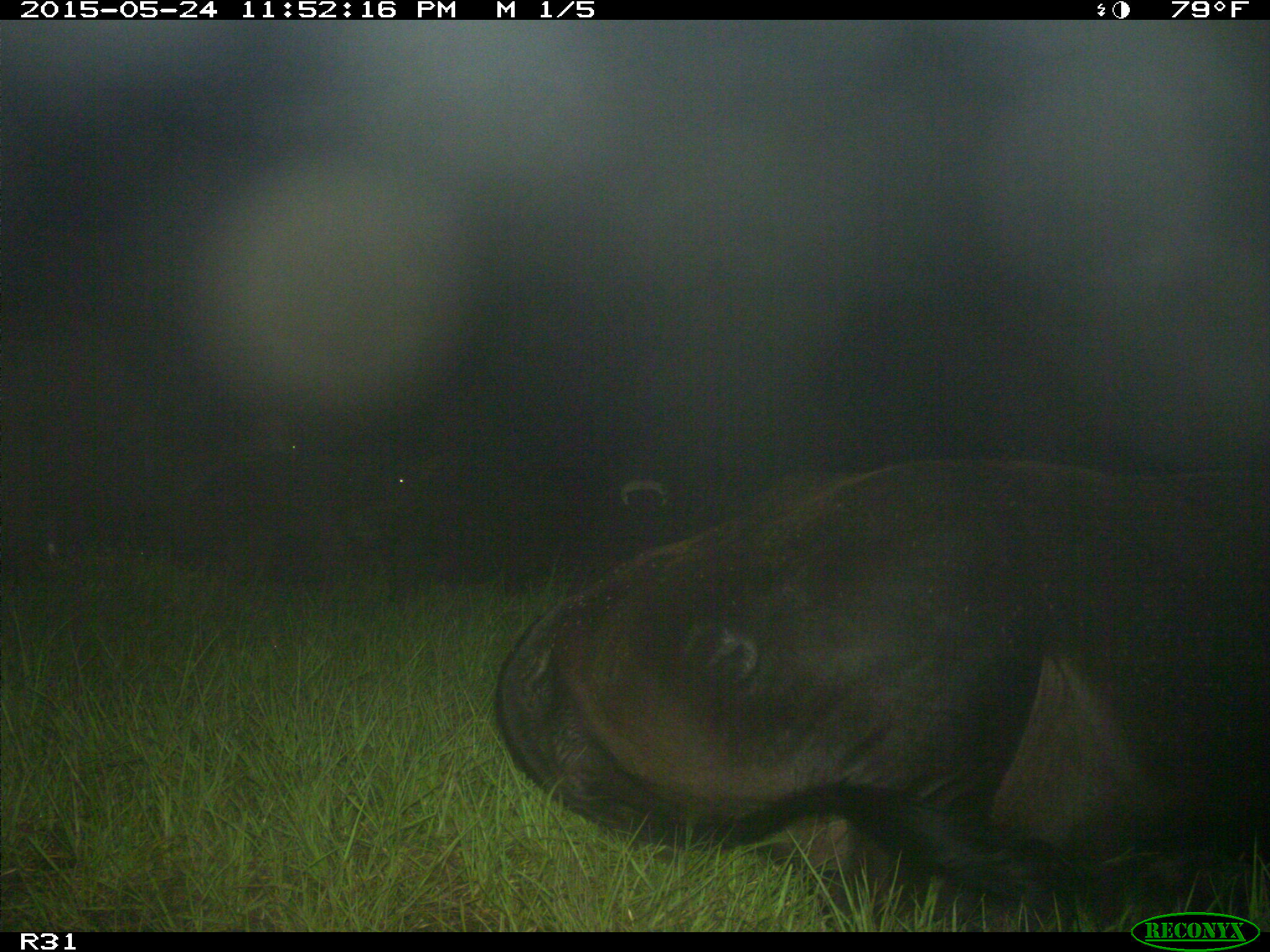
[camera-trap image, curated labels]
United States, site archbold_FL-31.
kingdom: Animalia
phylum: Chordata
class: Mammalia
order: Artiodactyla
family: Bovidae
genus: Bos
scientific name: Bos taurus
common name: domestic cow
Bos taurus (domestic cow).